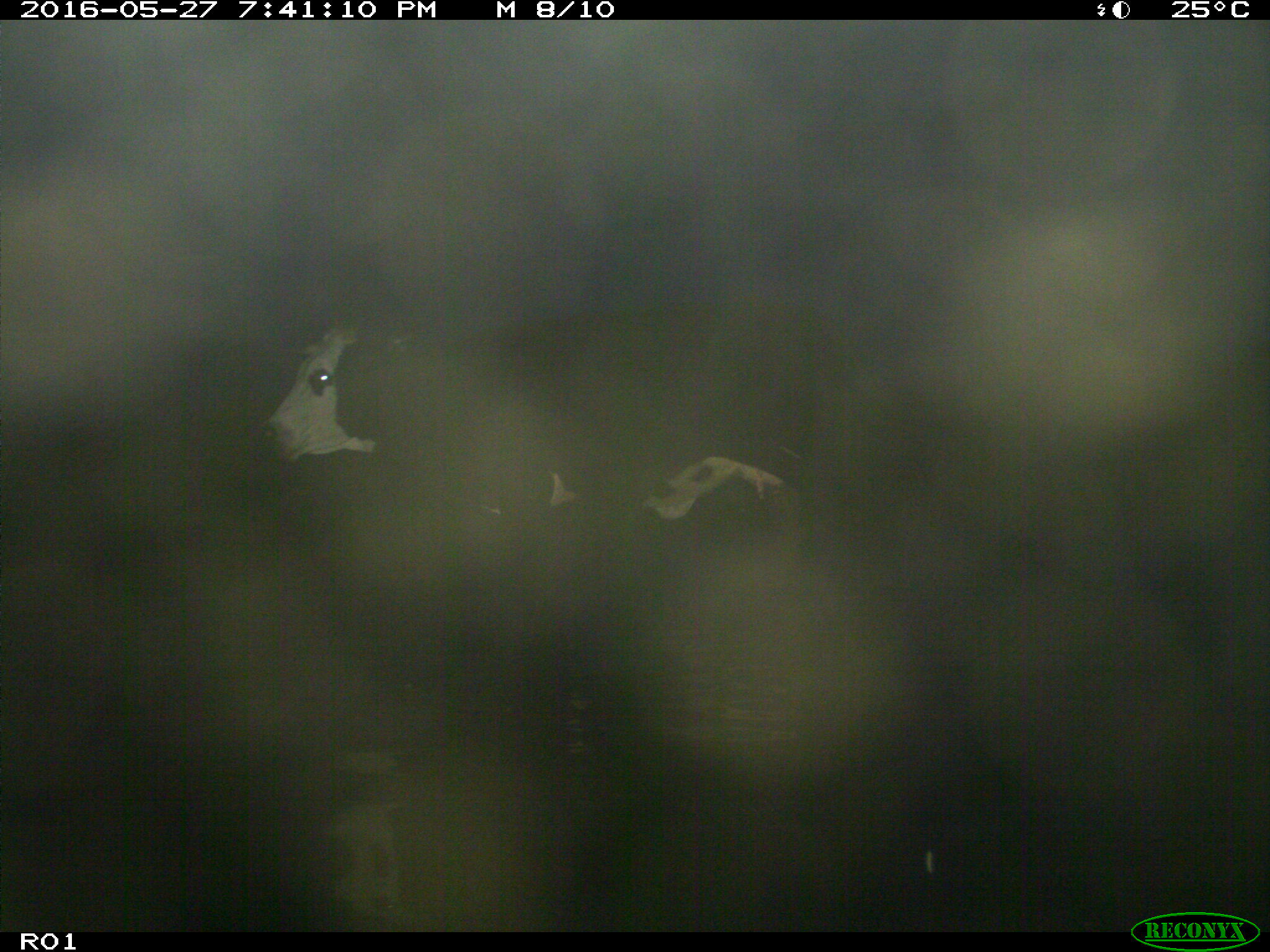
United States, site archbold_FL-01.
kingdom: Animalia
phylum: Chordata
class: Mammalia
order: Artiodactyla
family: Bovidae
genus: Bos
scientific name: Bos taurus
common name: domestic cow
Bos taurus (domestic cow).